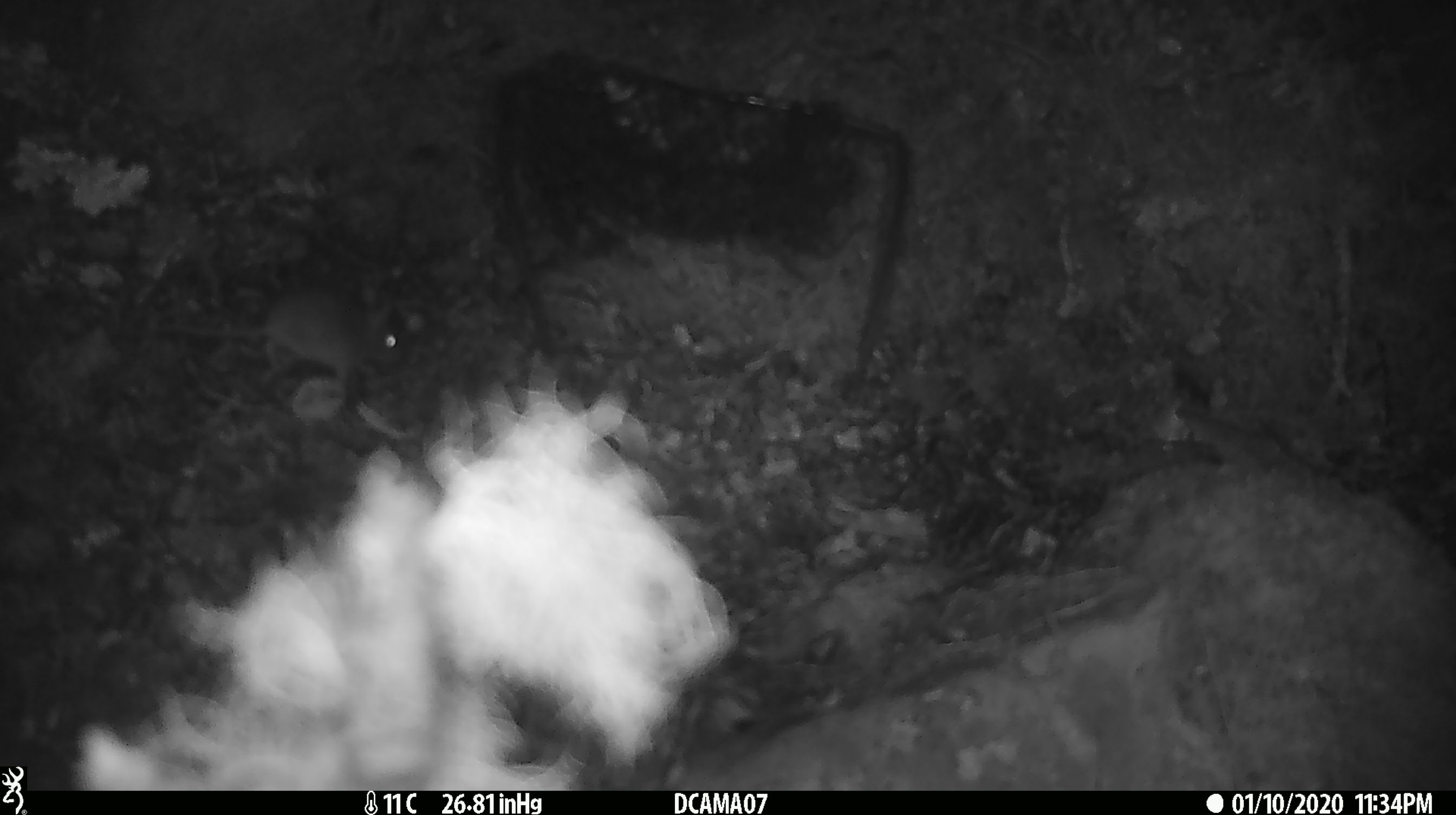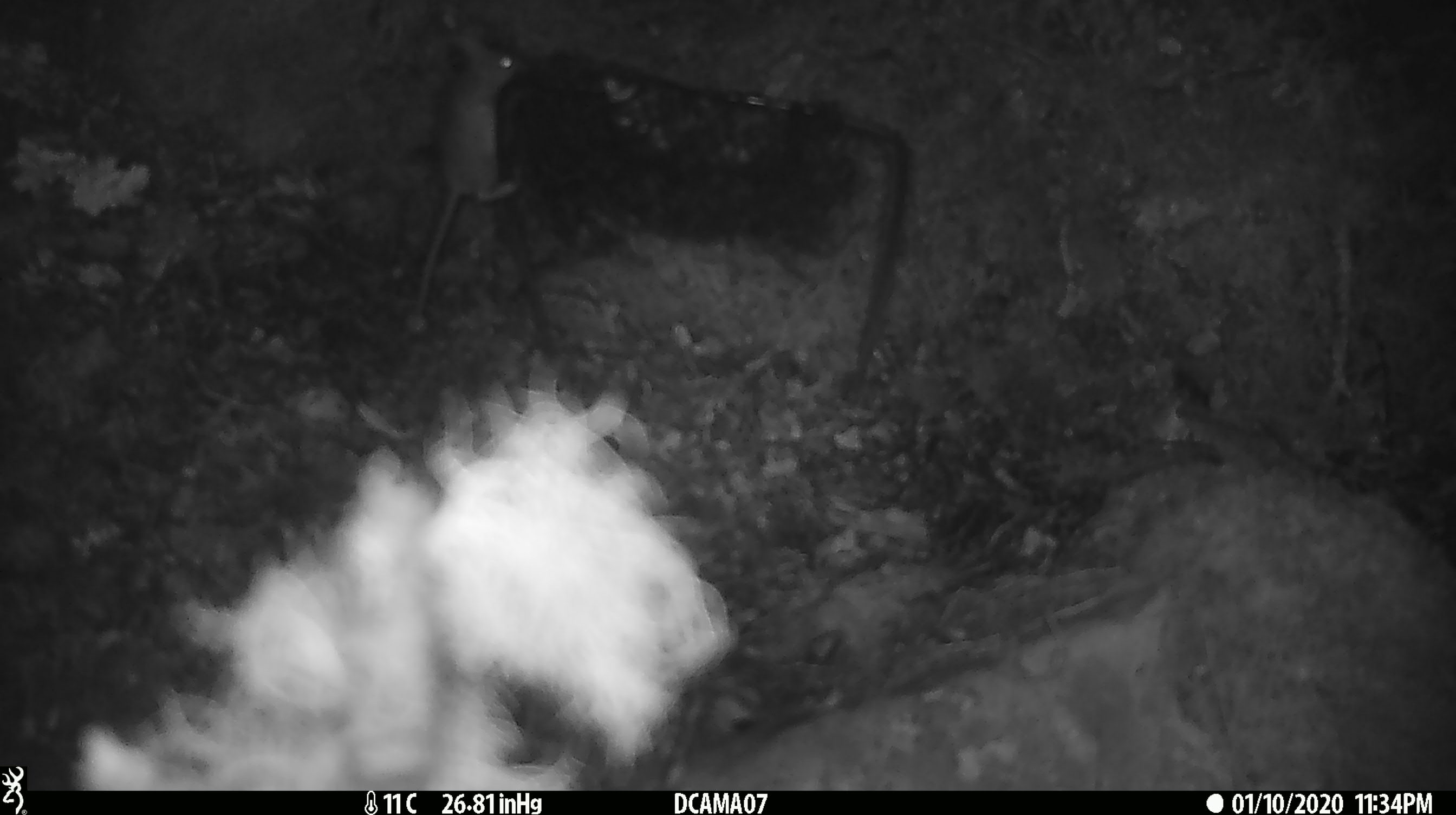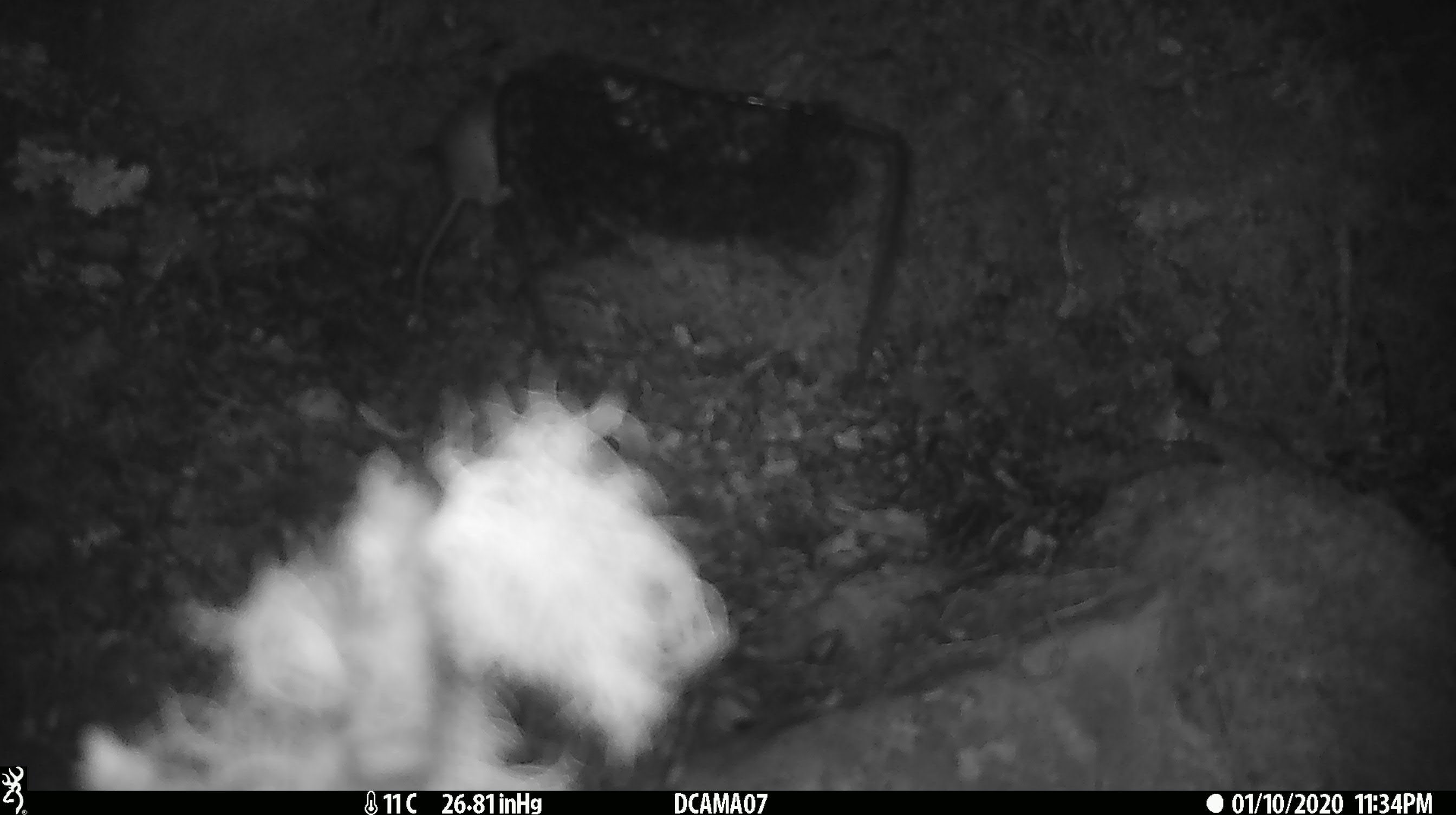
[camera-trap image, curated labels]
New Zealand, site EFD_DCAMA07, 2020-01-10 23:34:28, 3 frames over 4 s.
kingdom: Animalia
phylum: Chordata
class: Mammalia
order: Rodentia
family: Muridae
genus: Mus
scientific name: Mus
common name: mouse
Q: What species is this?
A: Mouse (Mus).